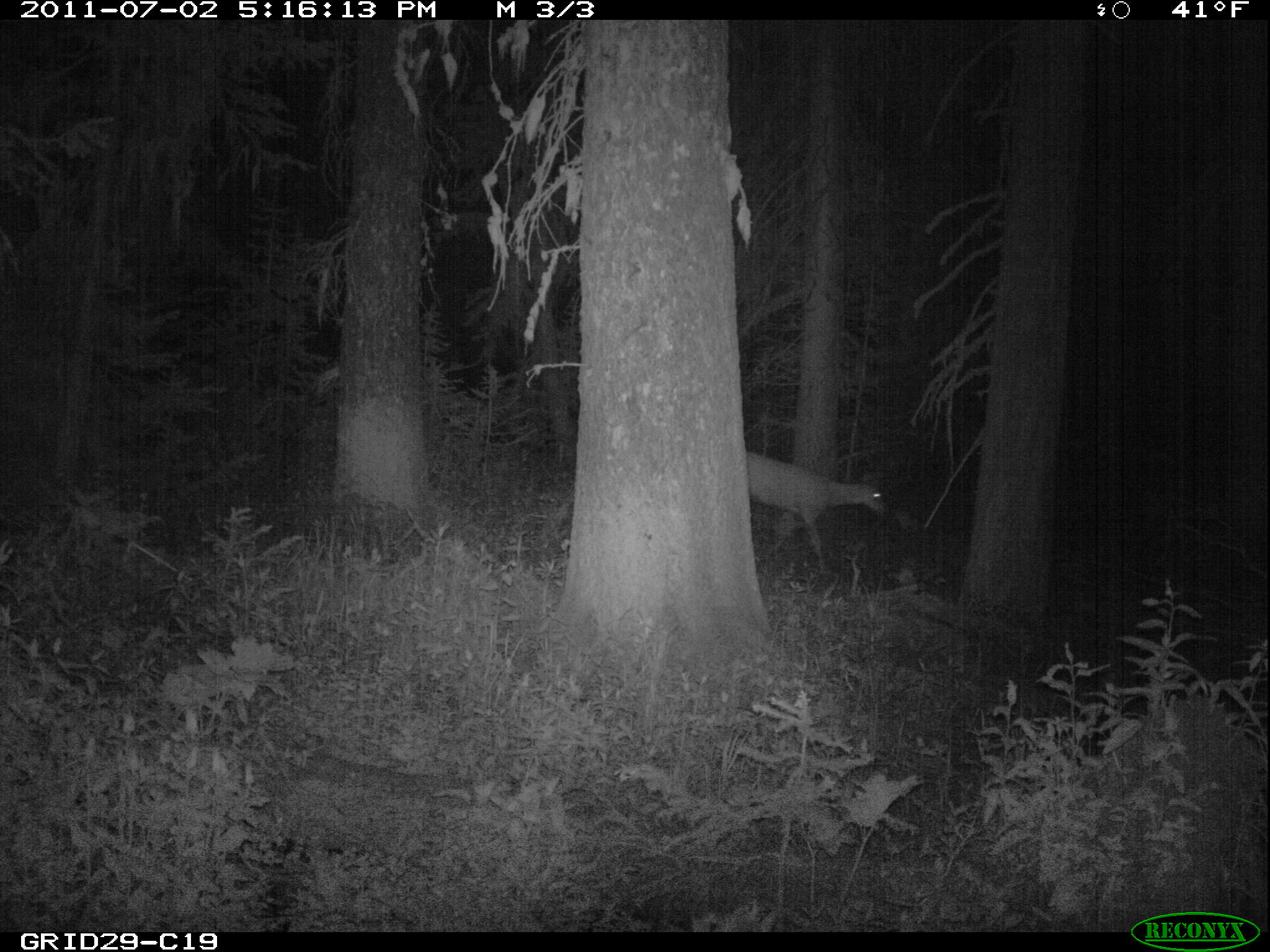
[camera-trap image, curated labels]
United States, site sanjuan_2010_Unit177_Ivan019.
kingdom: Animalia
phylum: Chordata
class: Mammalia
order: Artiodactyla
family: Cervidae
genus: Odocoileus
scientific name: Odocoileus hemionus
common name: mule deer